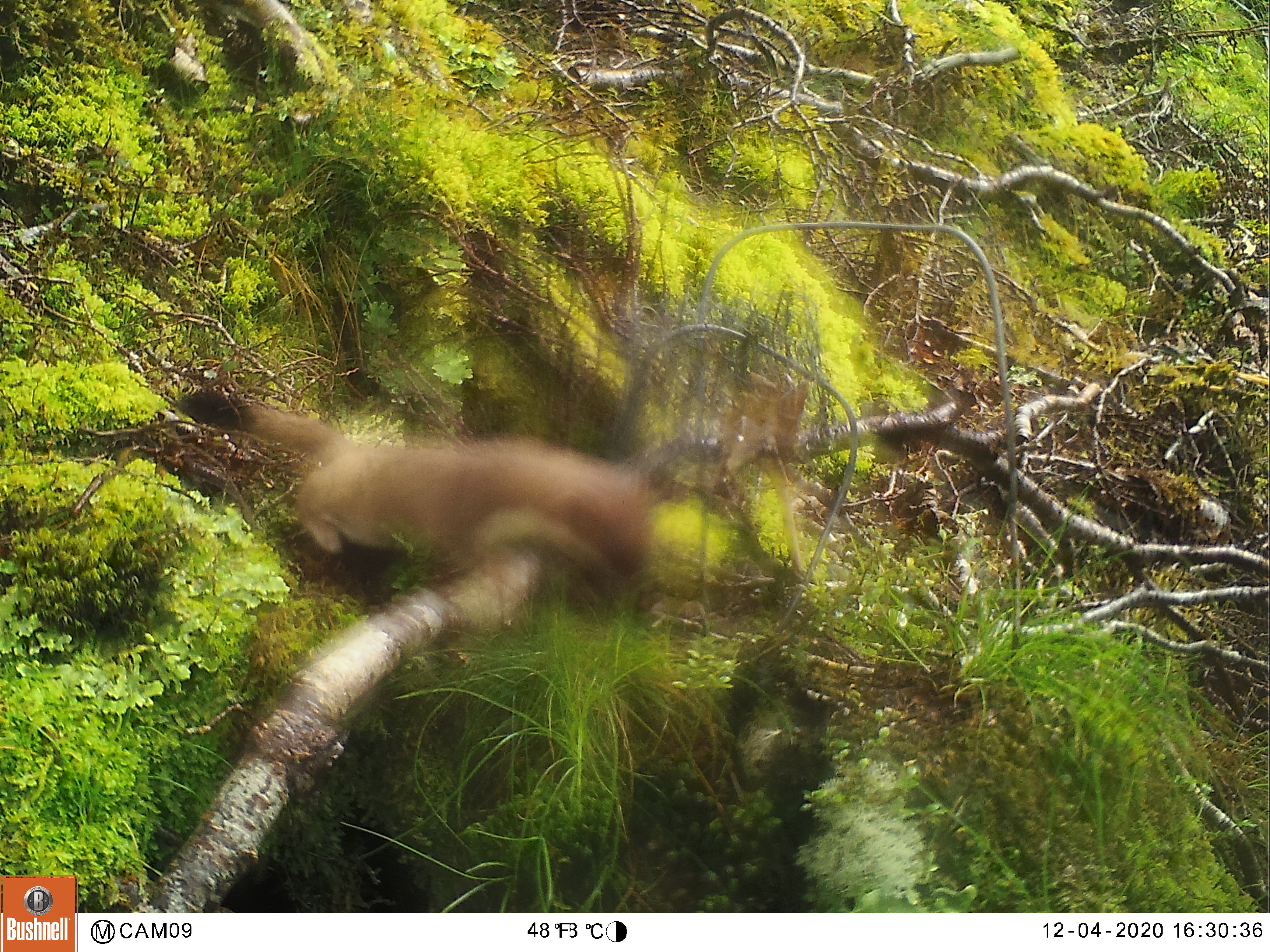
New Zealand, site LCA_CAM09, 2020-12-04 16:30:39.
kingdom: Animalia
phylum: Chordata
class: Mammalia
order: Carnivora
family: Mustelidae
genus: Mustela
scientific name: Mustela erminea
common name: stoat